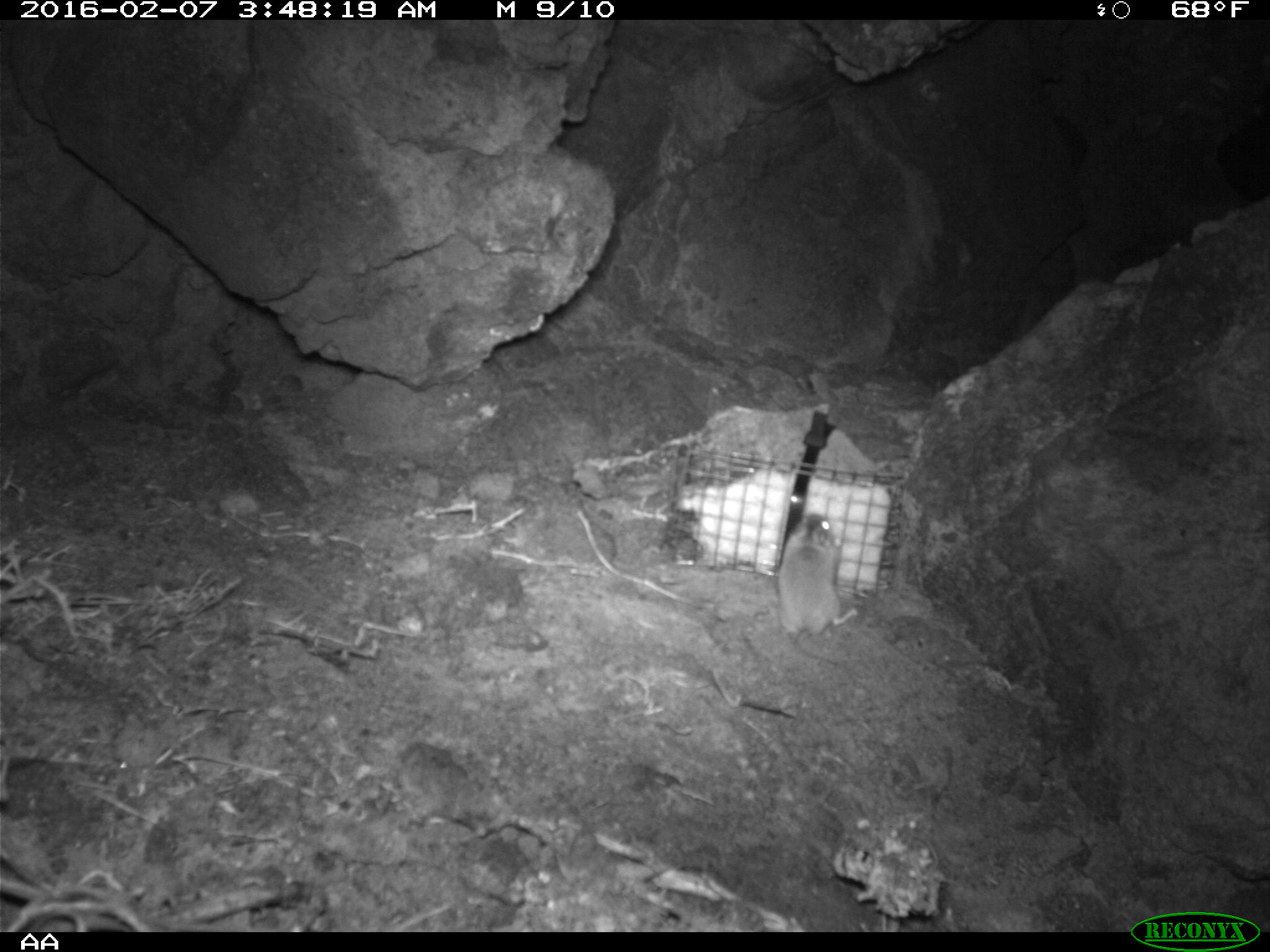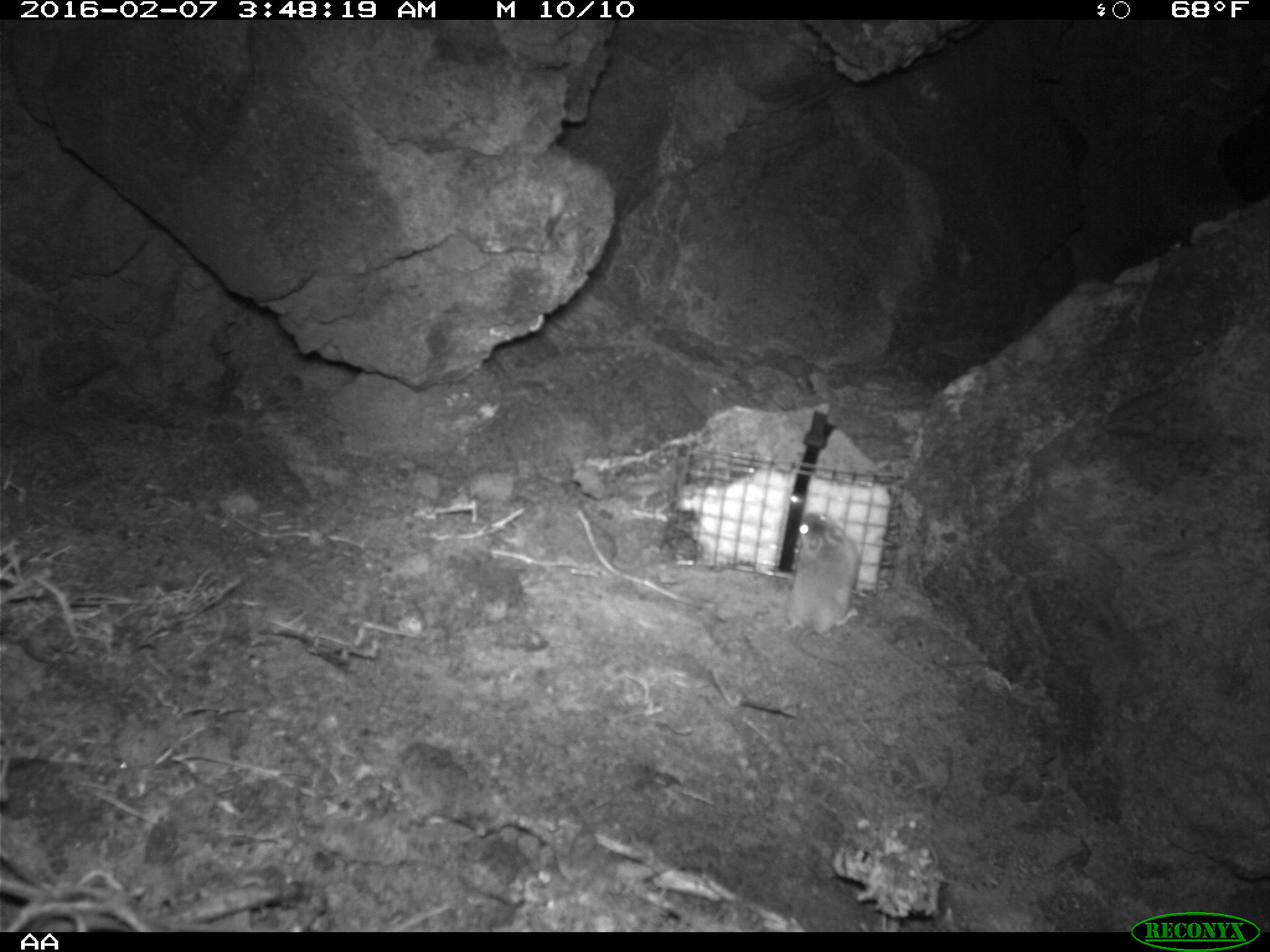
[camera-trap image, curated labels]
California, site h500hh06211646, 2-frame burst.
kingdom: Animalia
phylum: Chordata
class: Mammalia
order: Rodentia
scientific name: Rodentia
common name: rodent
Rodent (Rodentia).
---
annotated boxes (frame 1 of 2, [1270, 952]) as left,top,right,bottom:
rodent: 777,514,858,680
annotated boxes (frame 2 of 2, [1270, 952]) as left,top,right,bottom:
rodent: 783,512,860,665